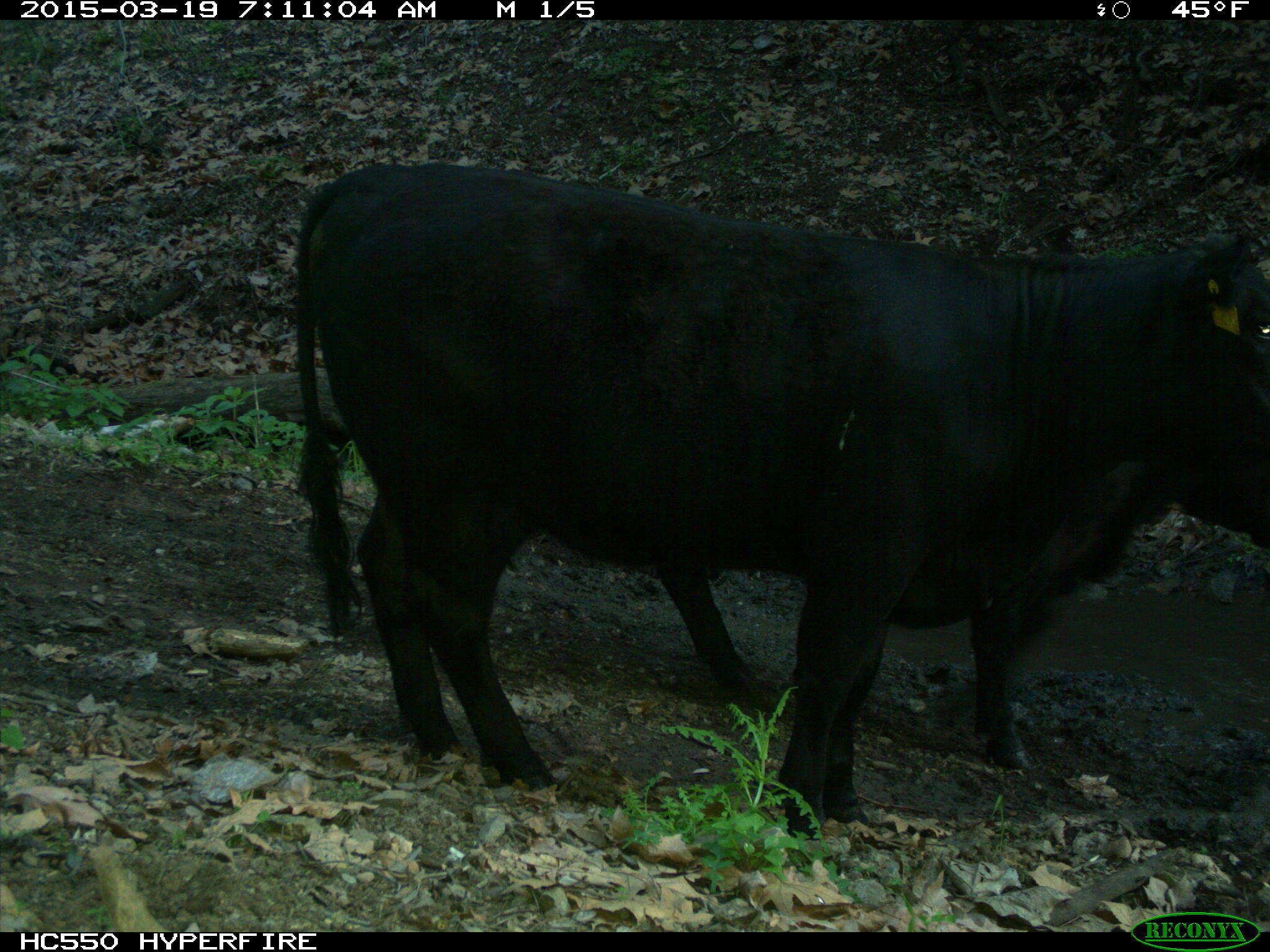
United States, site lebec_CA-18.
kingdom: Animalia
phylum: Chordata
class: Mammalia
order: Artiodactyla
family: Bovidae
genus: Bos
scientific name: Bos taurus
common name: domestic cow